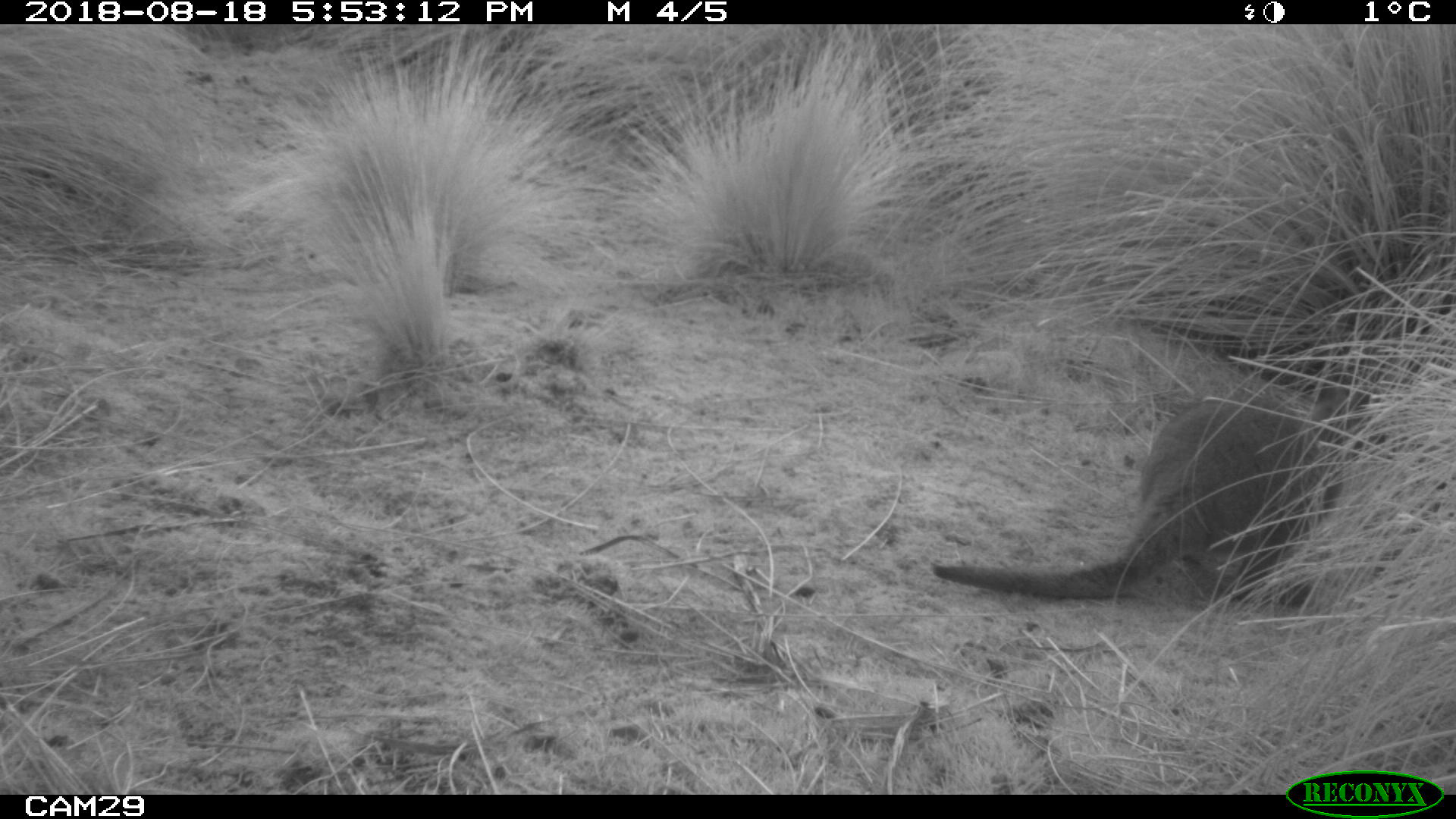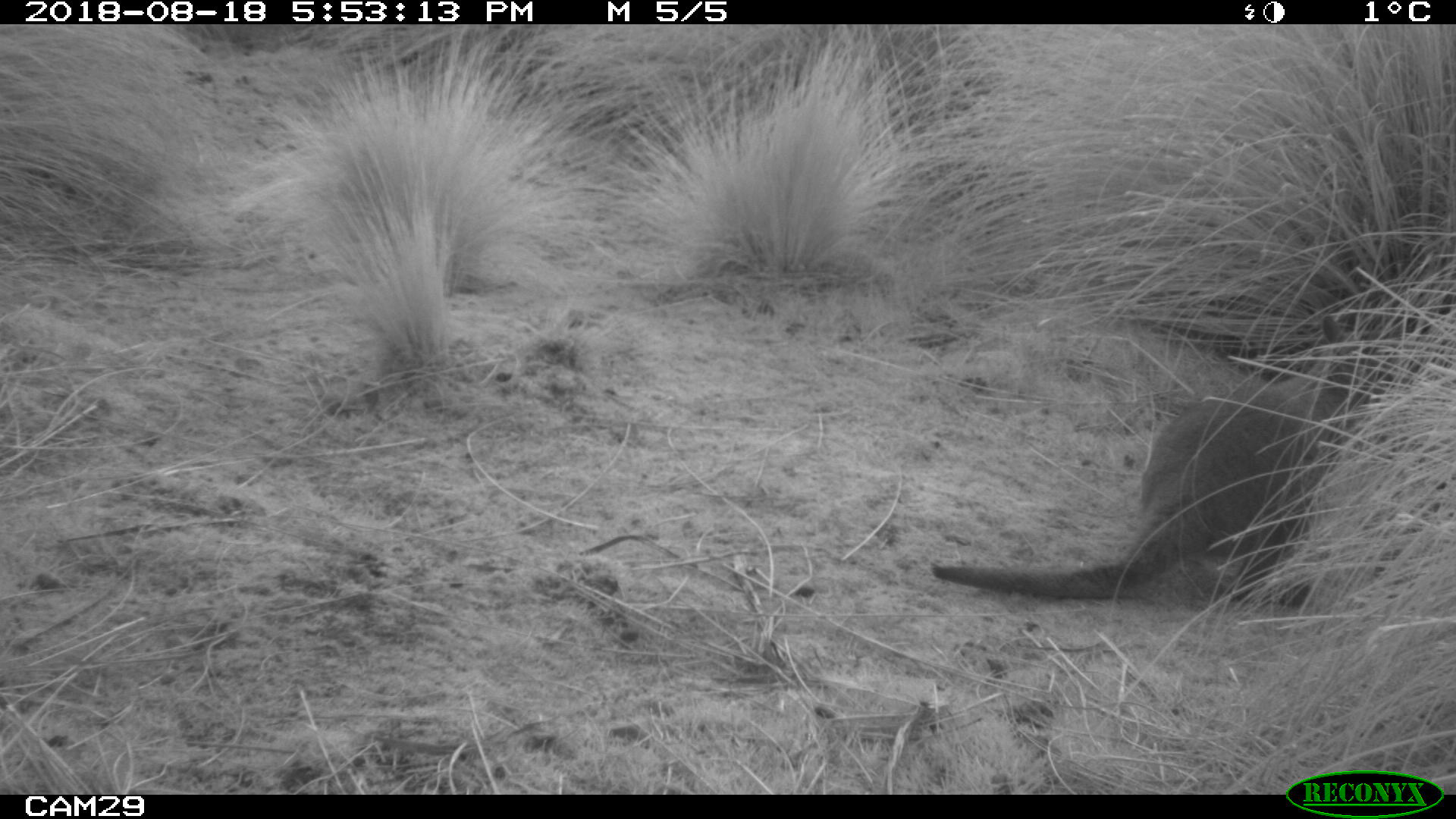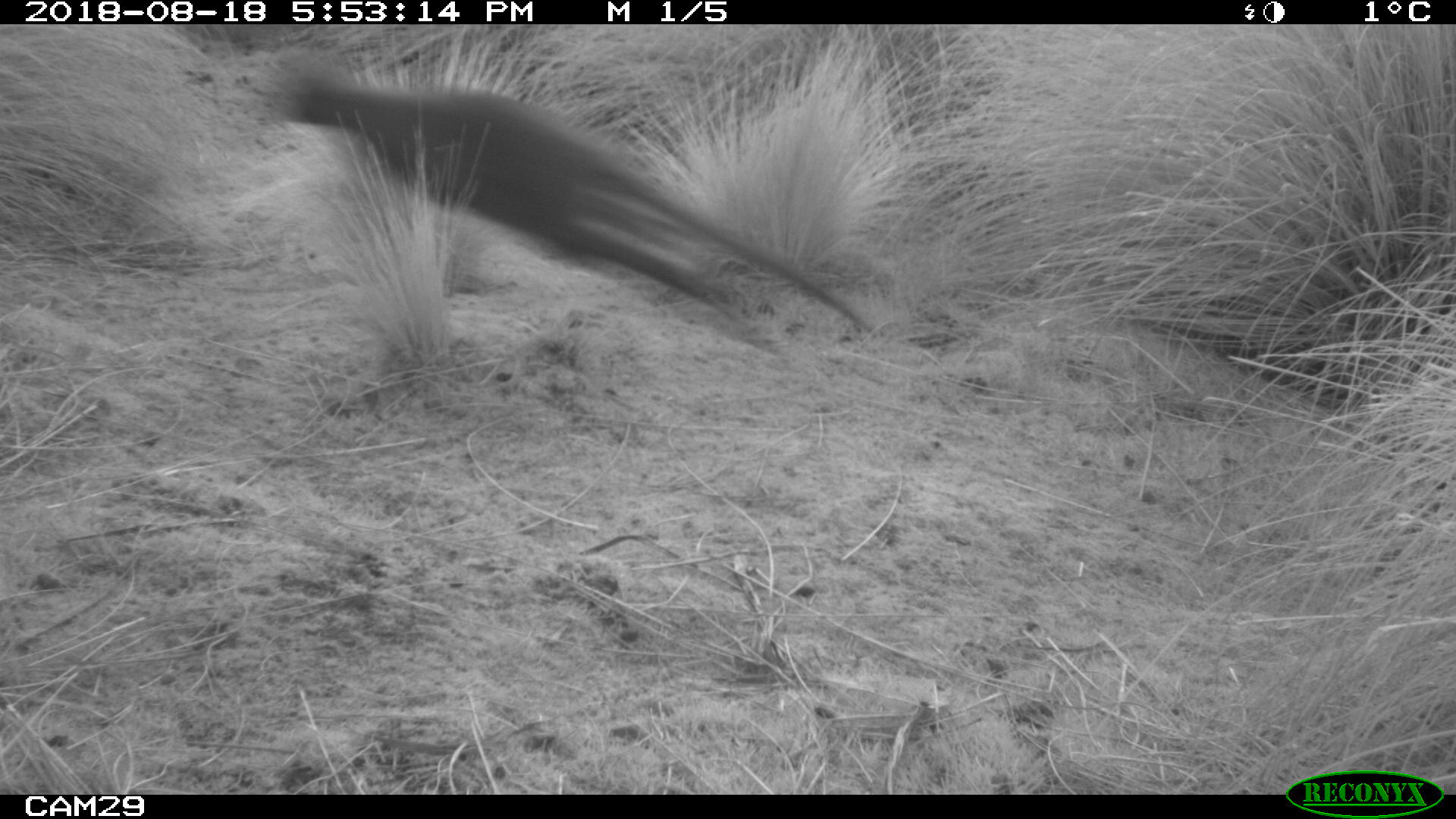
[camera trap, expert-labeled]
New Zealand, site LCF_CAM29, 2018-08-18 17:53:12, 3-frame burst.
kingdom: Animalia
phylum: Chordata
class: Mammalia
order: Diprotodontia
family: Macropodidae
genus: Notamacropus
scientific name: Notamacropus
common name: wallaby